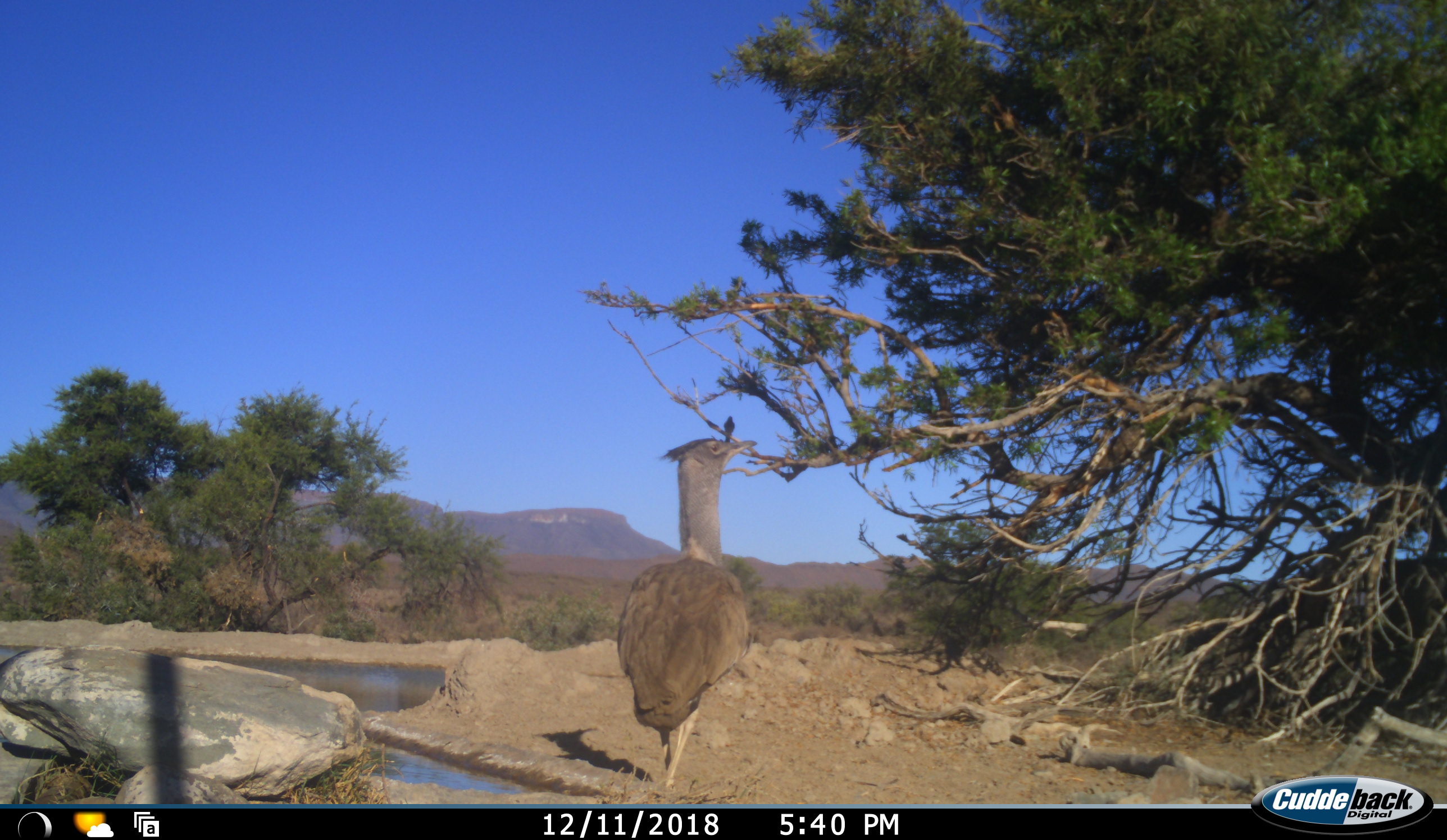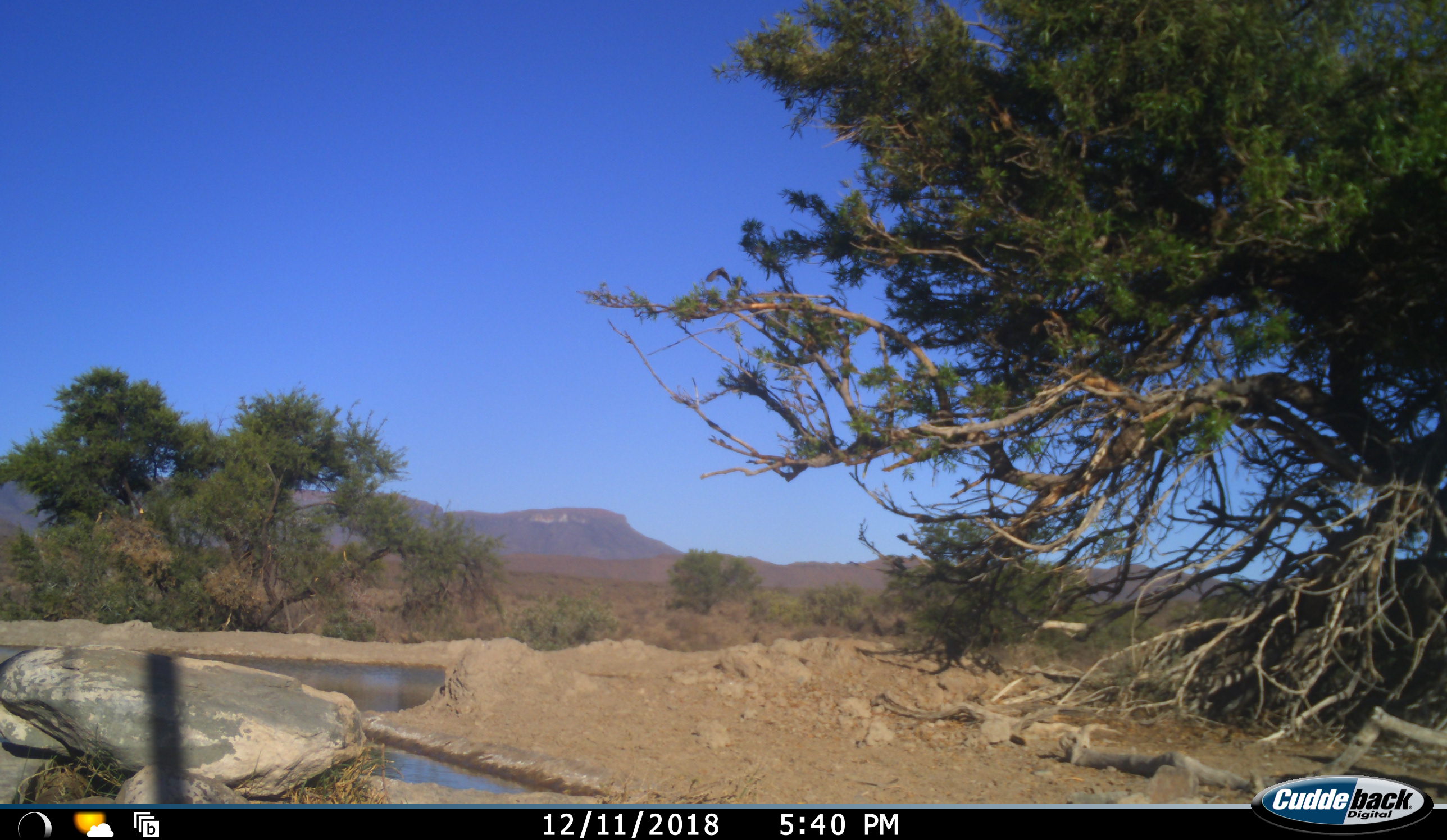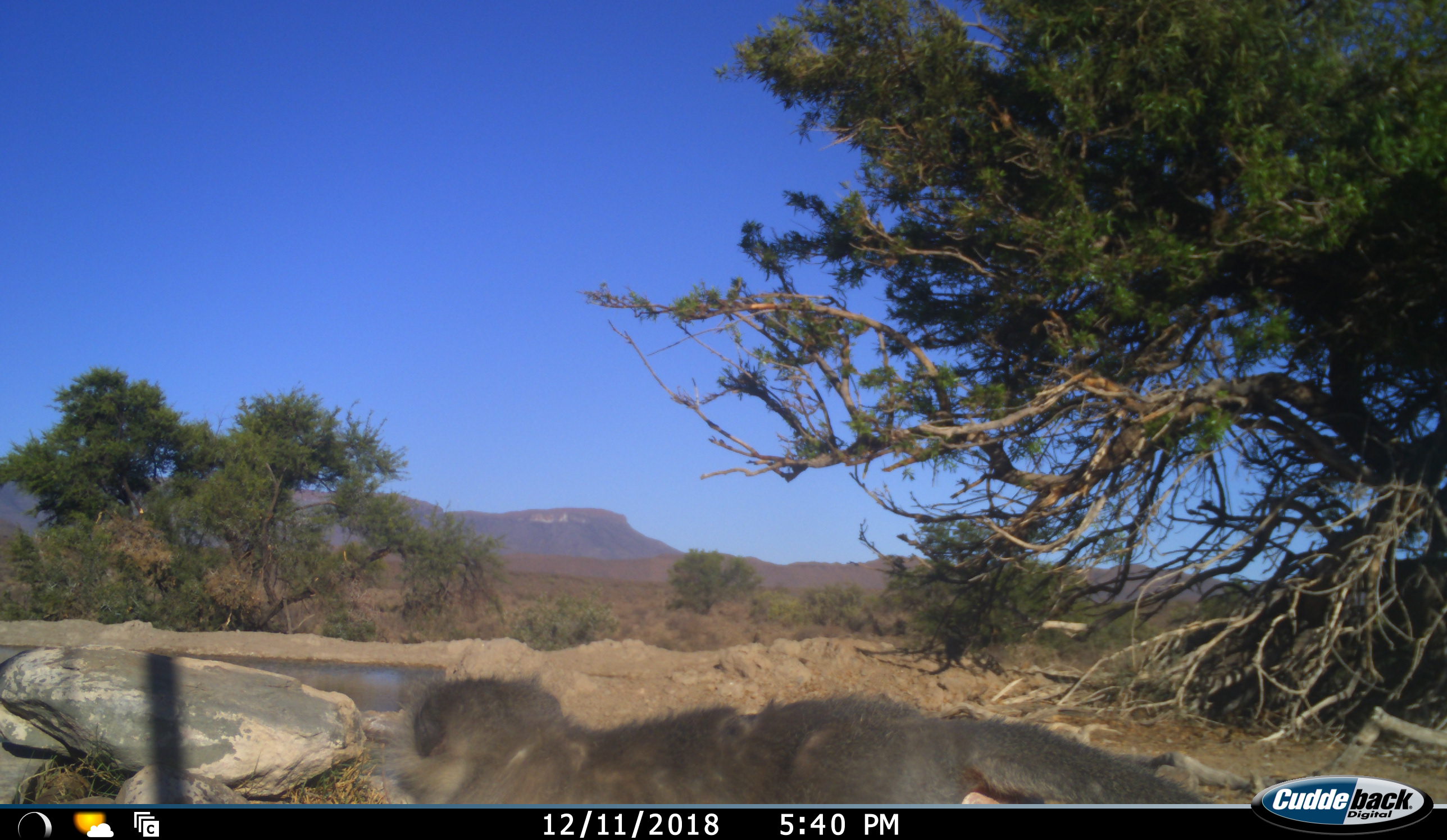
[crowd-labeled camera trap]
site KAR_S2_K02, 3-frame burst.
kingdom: Animalia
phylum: Chordata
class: Aves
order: Otidiformes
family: Otididae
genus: Ardeotis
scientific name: Ardeotis kori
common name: kori bustard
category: bustardkori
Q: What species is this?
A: Bustardkori (kori bustard) (Ardeotis kori).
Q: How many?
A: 1.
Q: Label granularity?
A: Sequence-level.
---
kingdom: Animalia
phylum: Chordata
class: Mammalia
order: Primates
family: Cercopithecidae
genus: Chlorocebus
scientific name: Chlorocebus pygerythrus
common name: vervet monkey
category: monkeyvervet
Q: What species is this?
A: Monkeyvervet (vervet monkey) (Chlorocebus pygerythrus).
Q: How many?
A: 1.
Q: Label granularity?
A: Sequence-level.